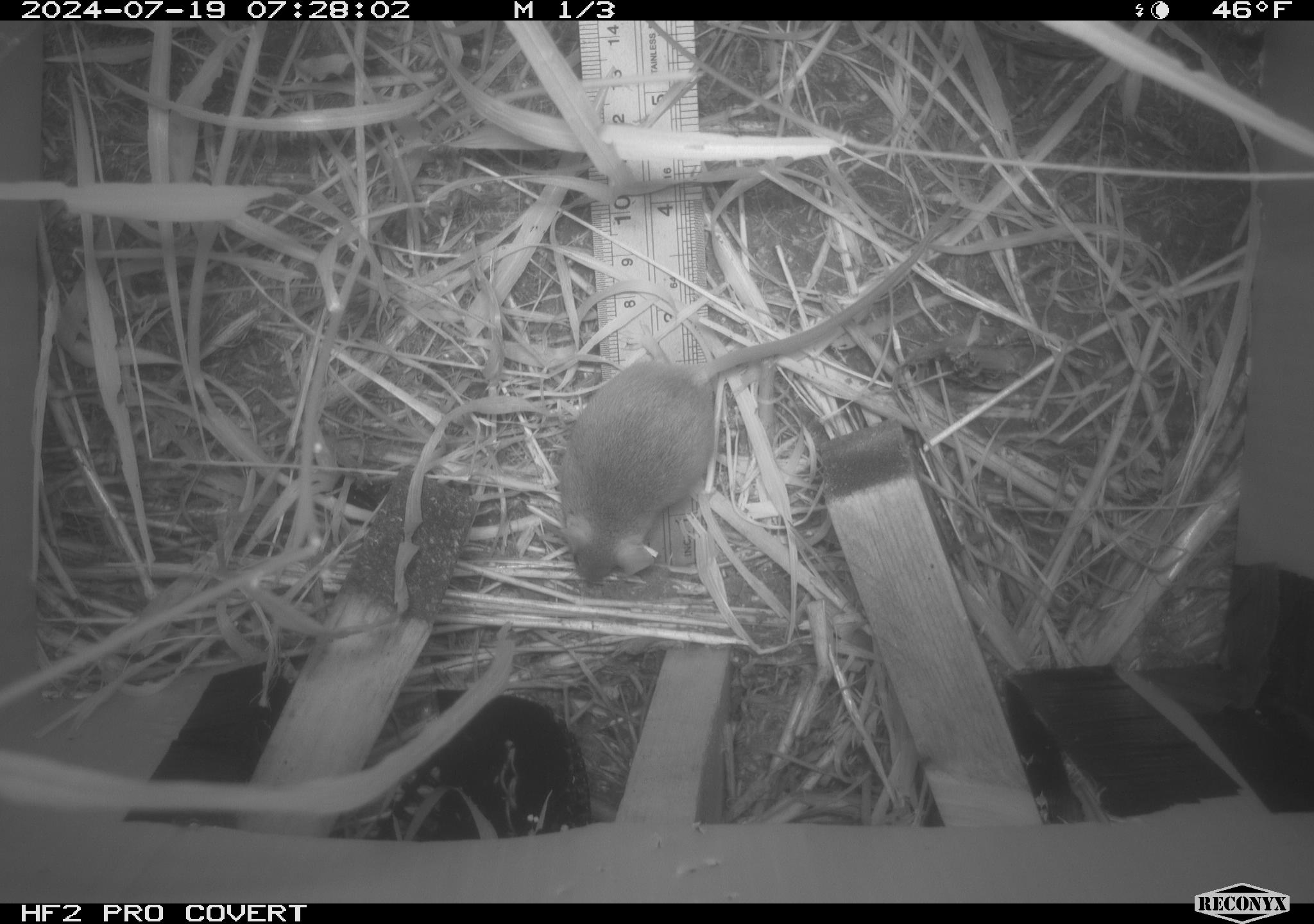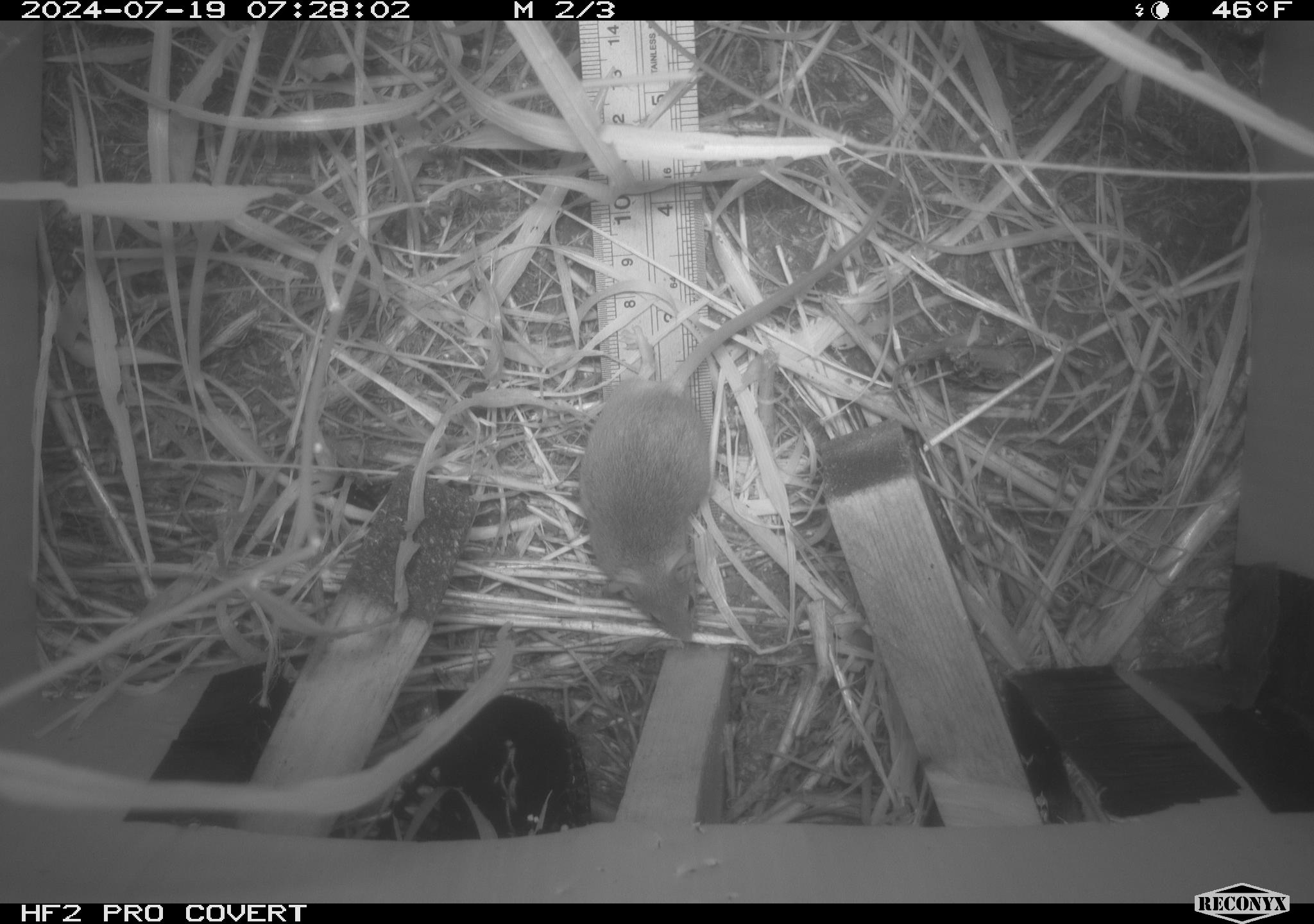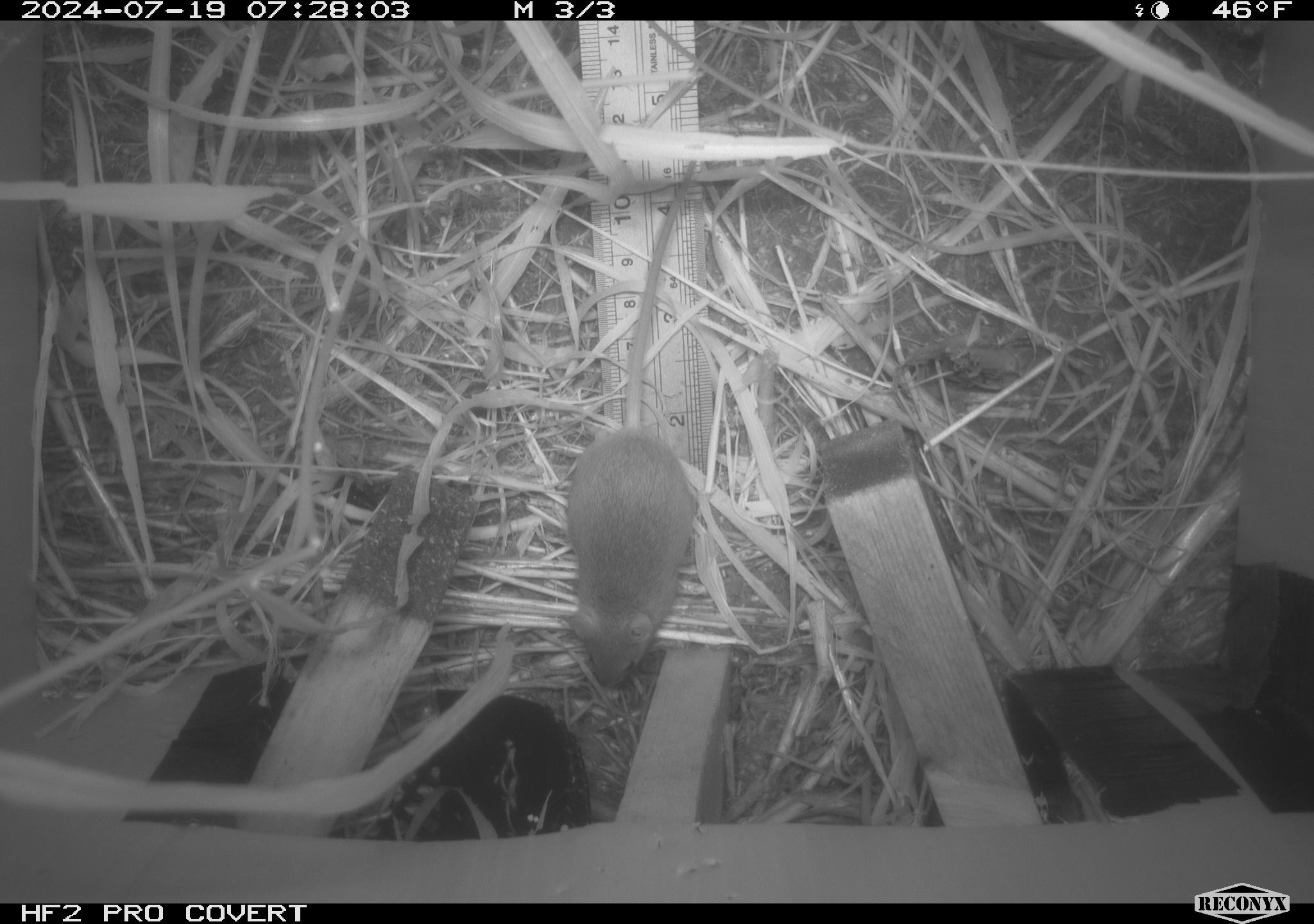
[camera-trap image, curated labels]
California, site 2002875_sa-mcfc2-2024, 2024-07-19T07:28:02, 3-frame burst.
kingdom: Animalia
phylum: Chordata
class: Mammalia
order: Rodentia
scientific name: Rodentia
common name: rodent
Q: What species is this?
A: Rodent (Rodentia).